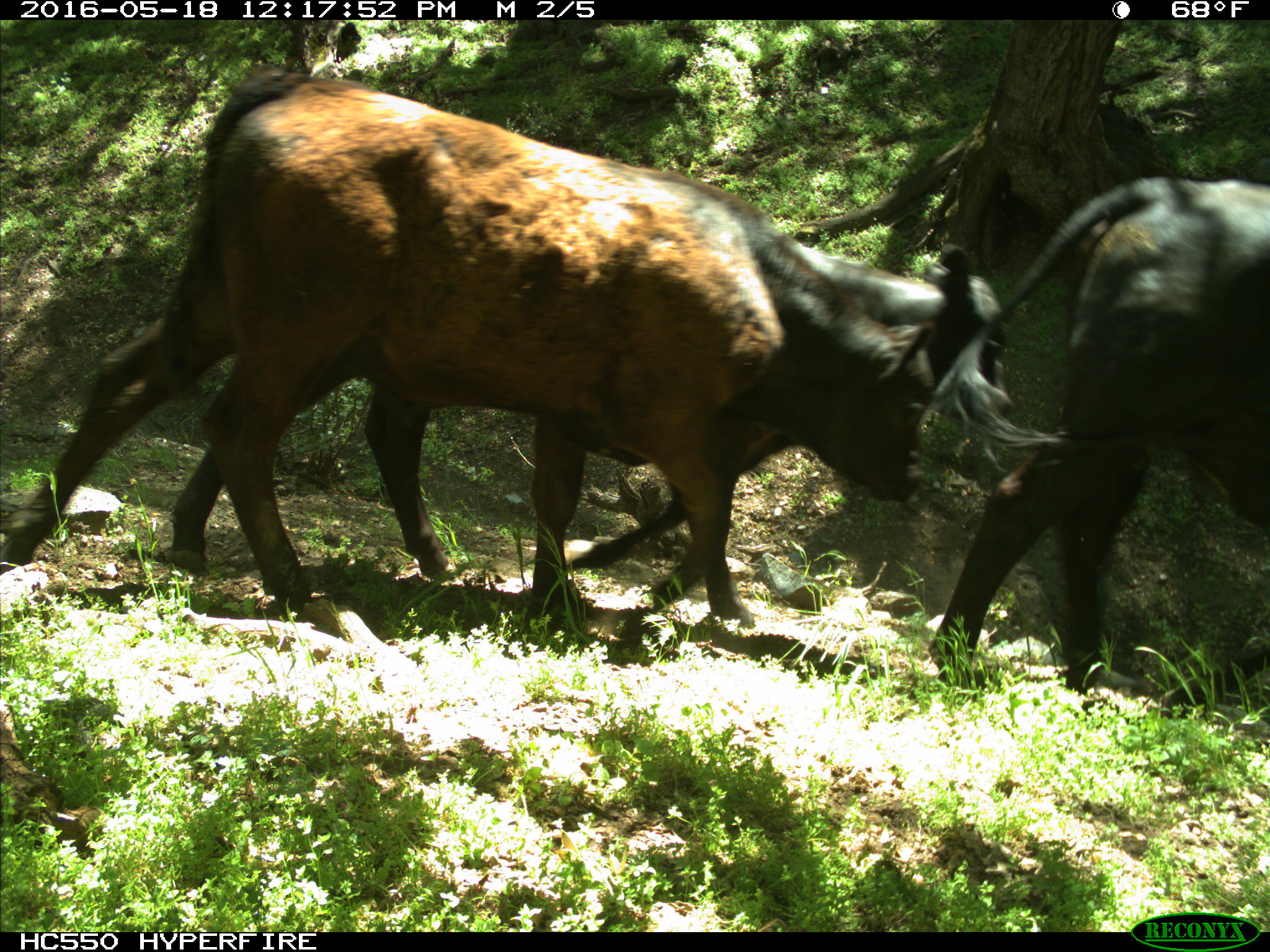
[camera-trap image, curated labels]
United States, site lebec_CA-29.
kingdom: Animalia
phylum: Chordata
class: Mammalia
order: Artiodactyla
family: Bovidae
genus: Bos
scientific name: Bos taurus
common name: domestic cow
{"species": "Bos taurus (domestic cow)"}